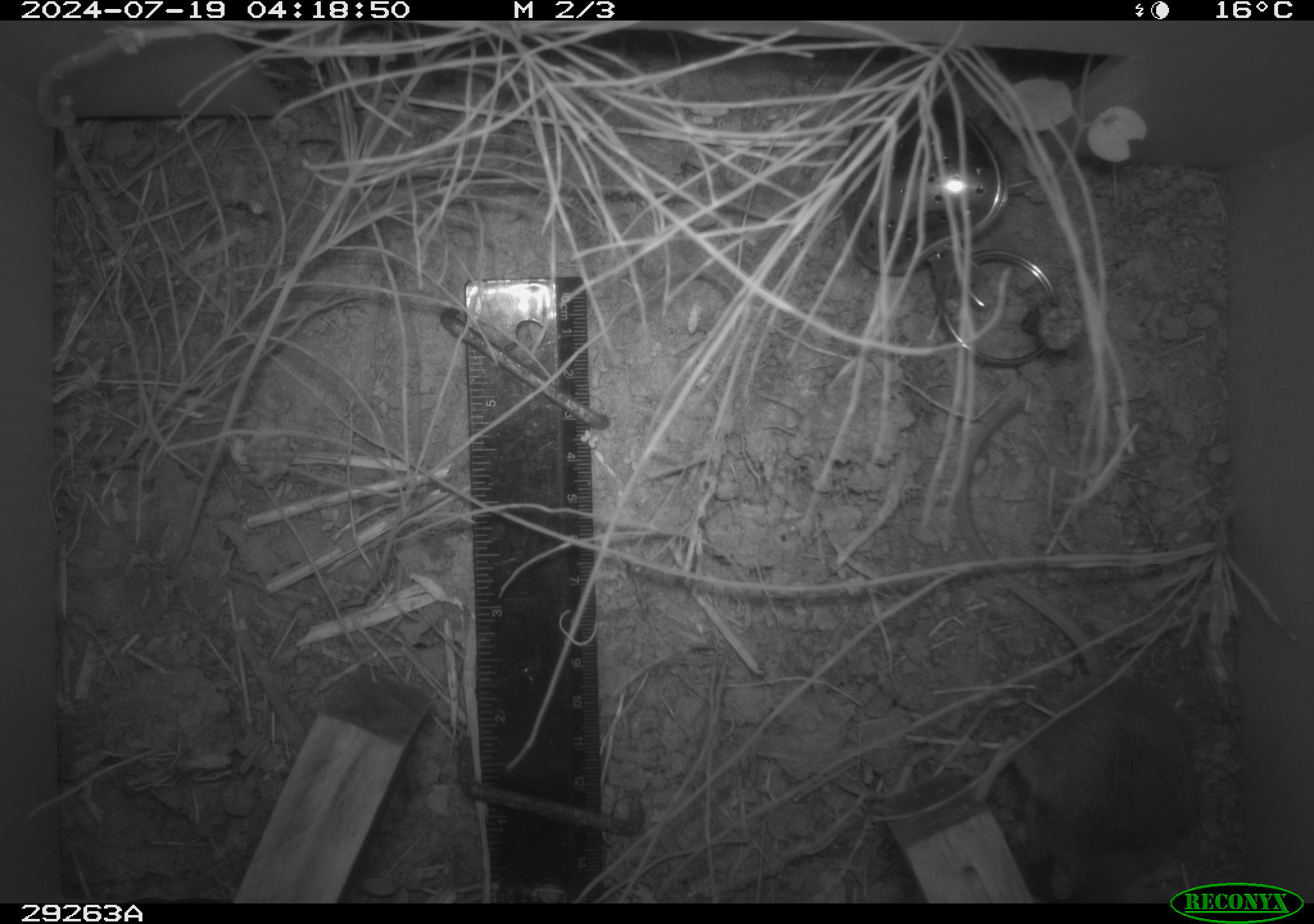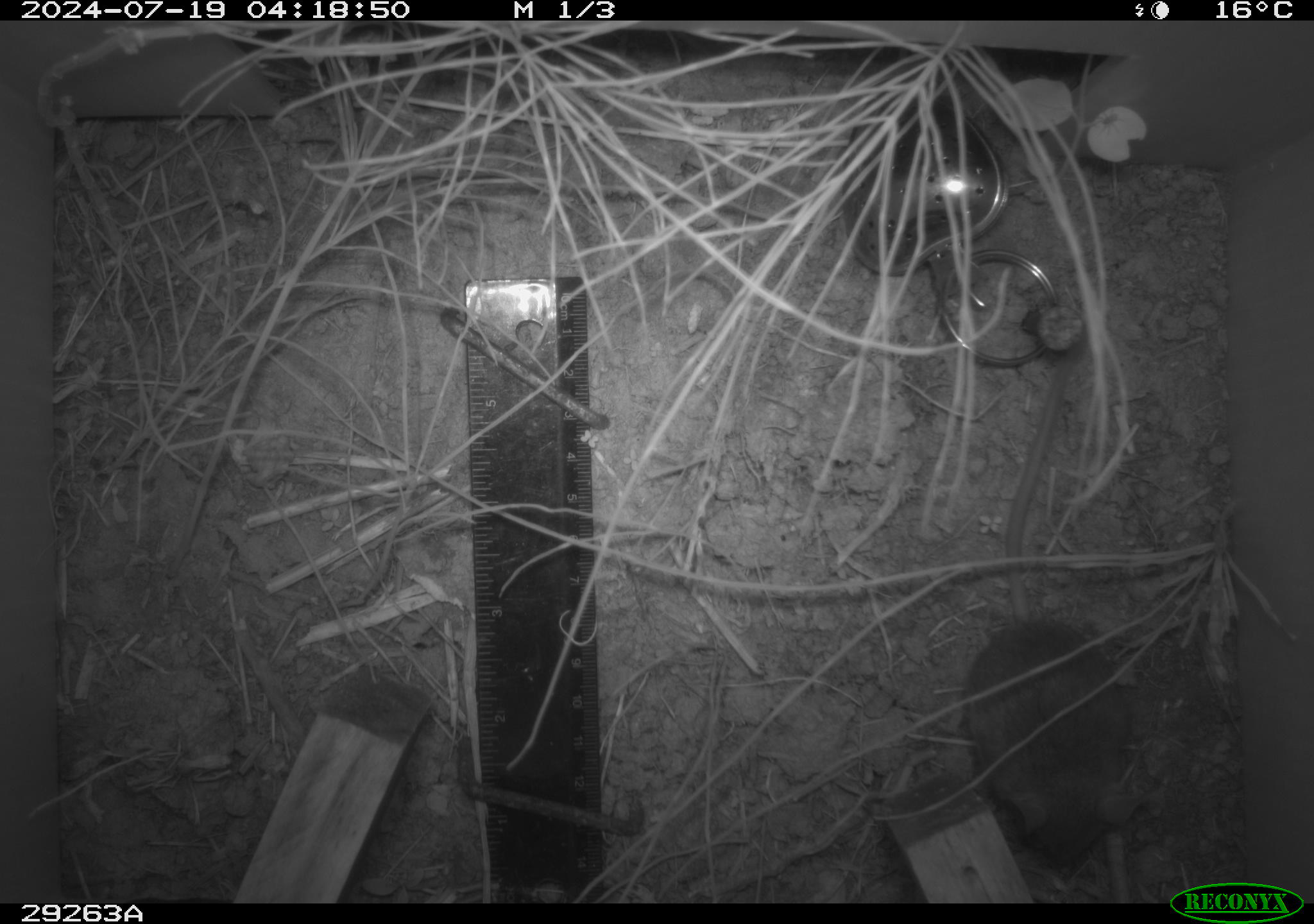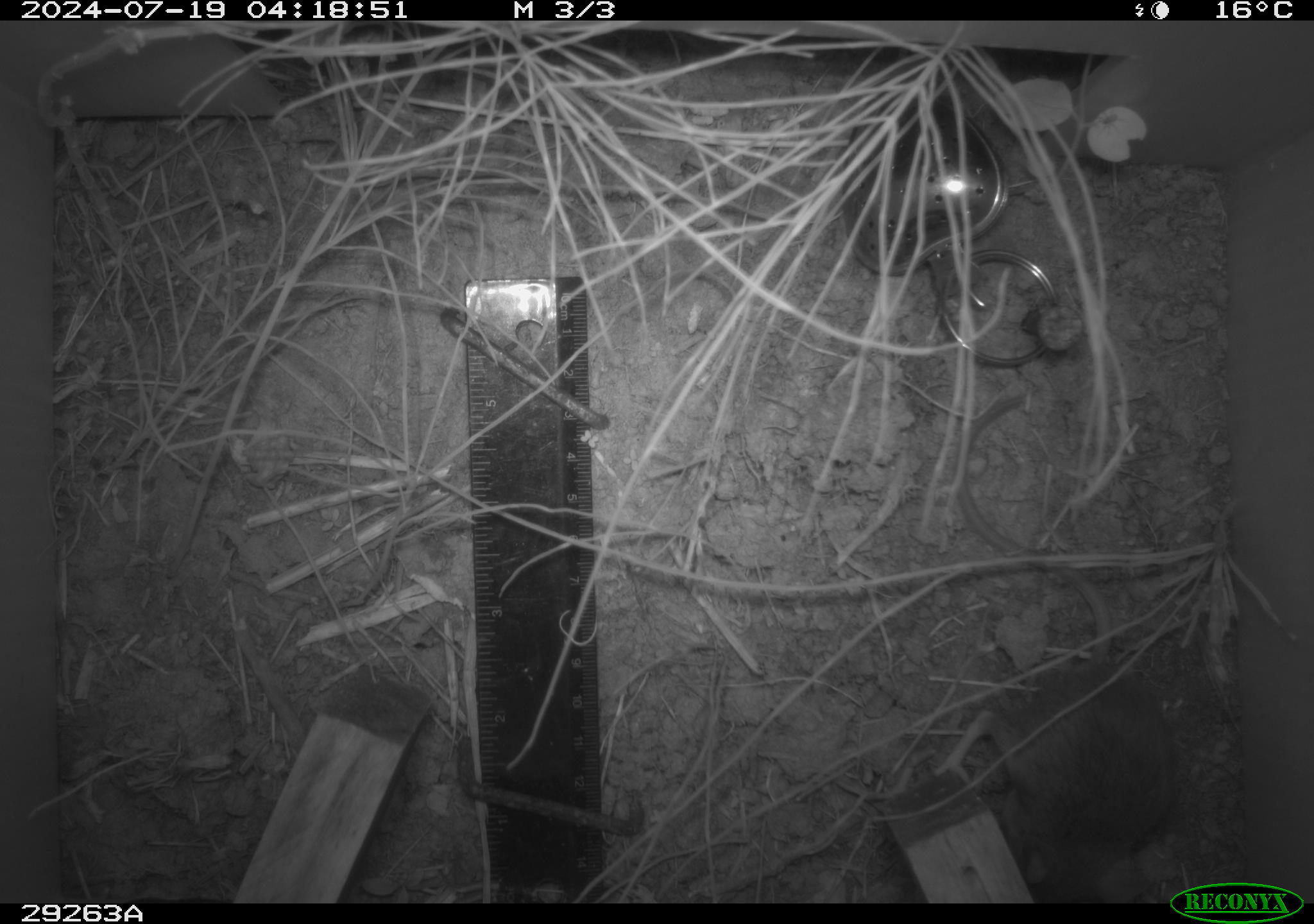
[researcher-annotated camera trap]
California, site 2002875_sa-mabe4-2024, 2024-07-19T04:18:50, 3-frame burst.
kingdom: Animalia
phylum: Chordata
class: Mammalia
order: Rodentia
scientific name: Rodentia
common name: rodent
Rodent (Rodentia).